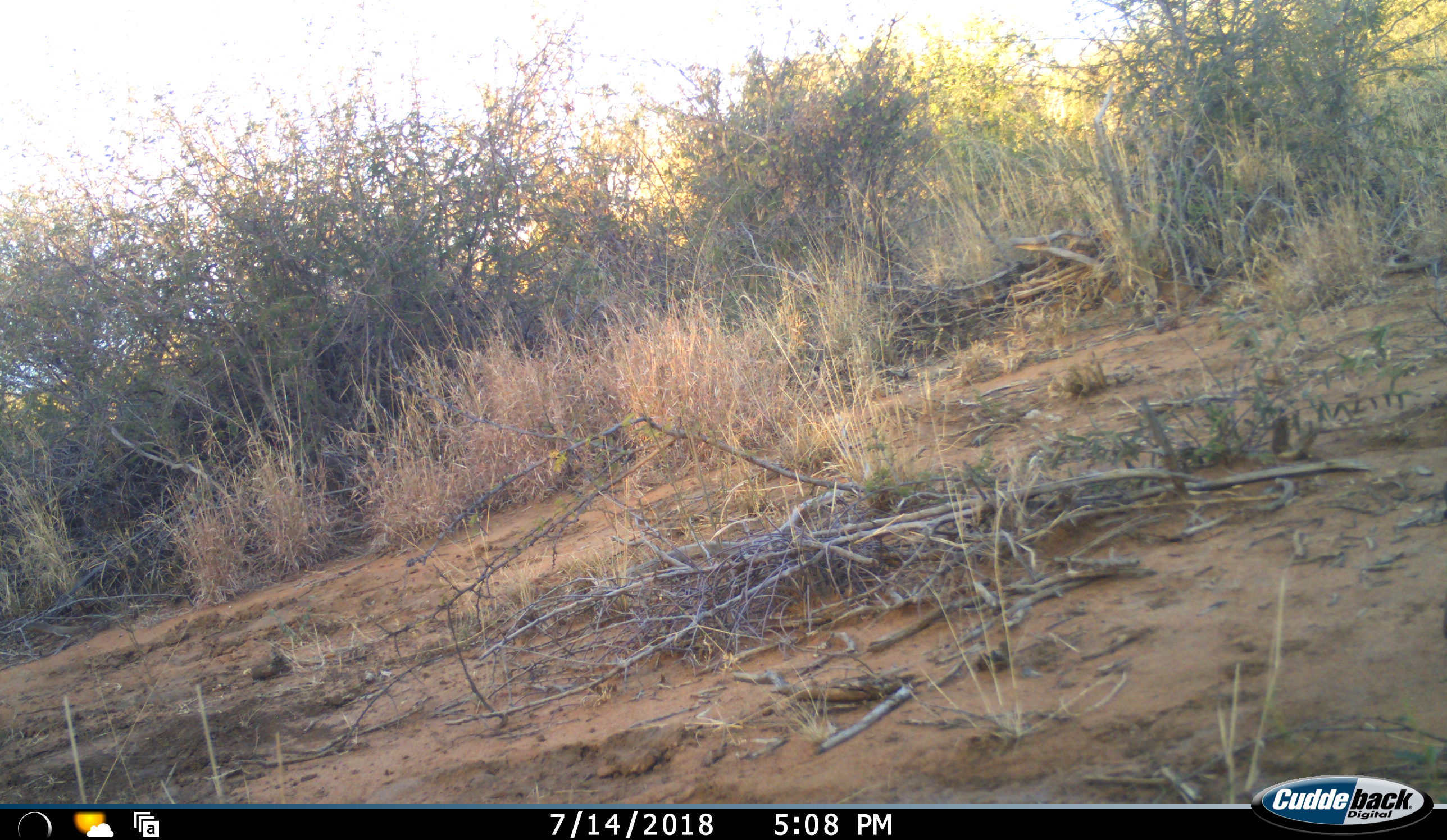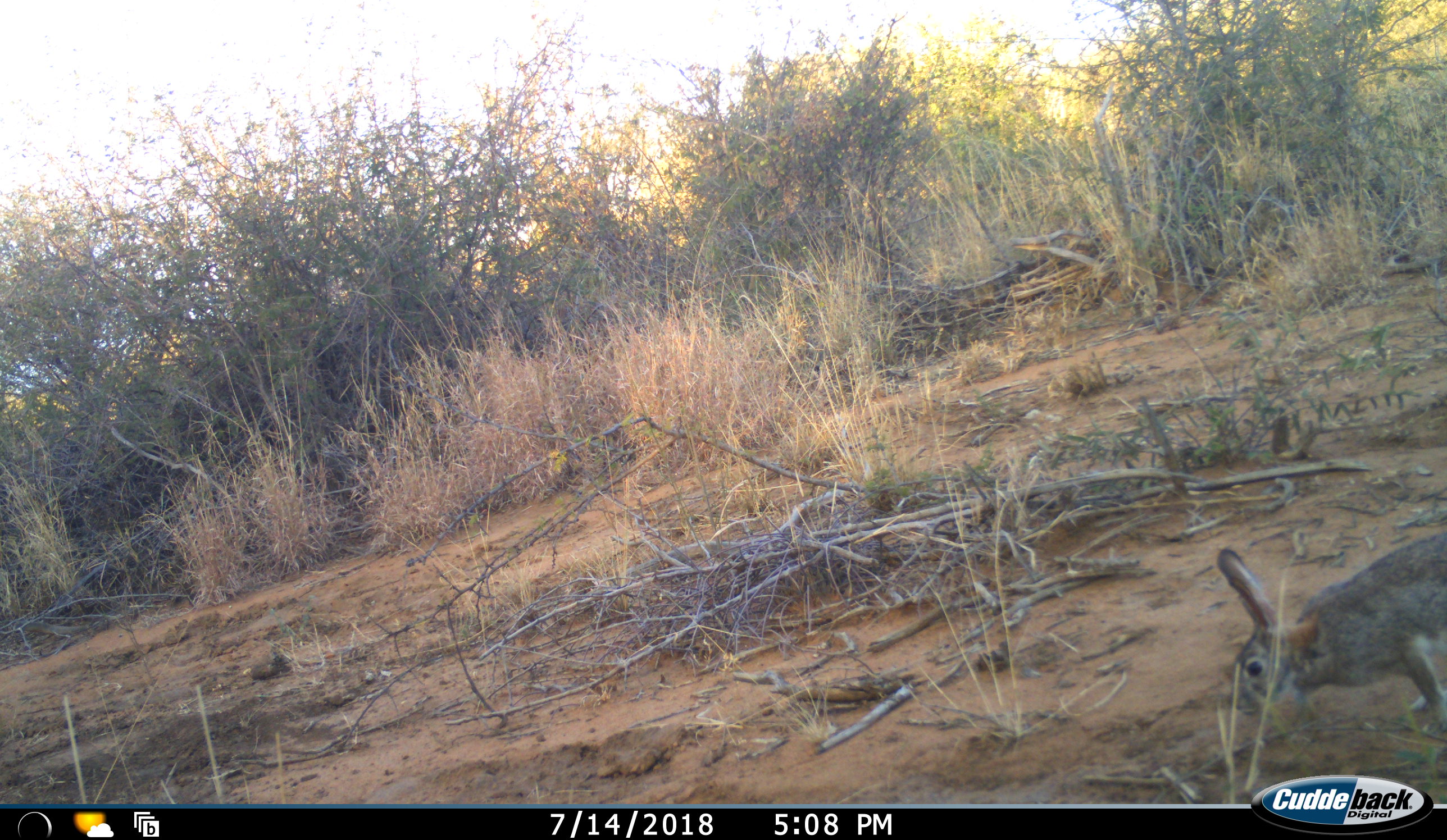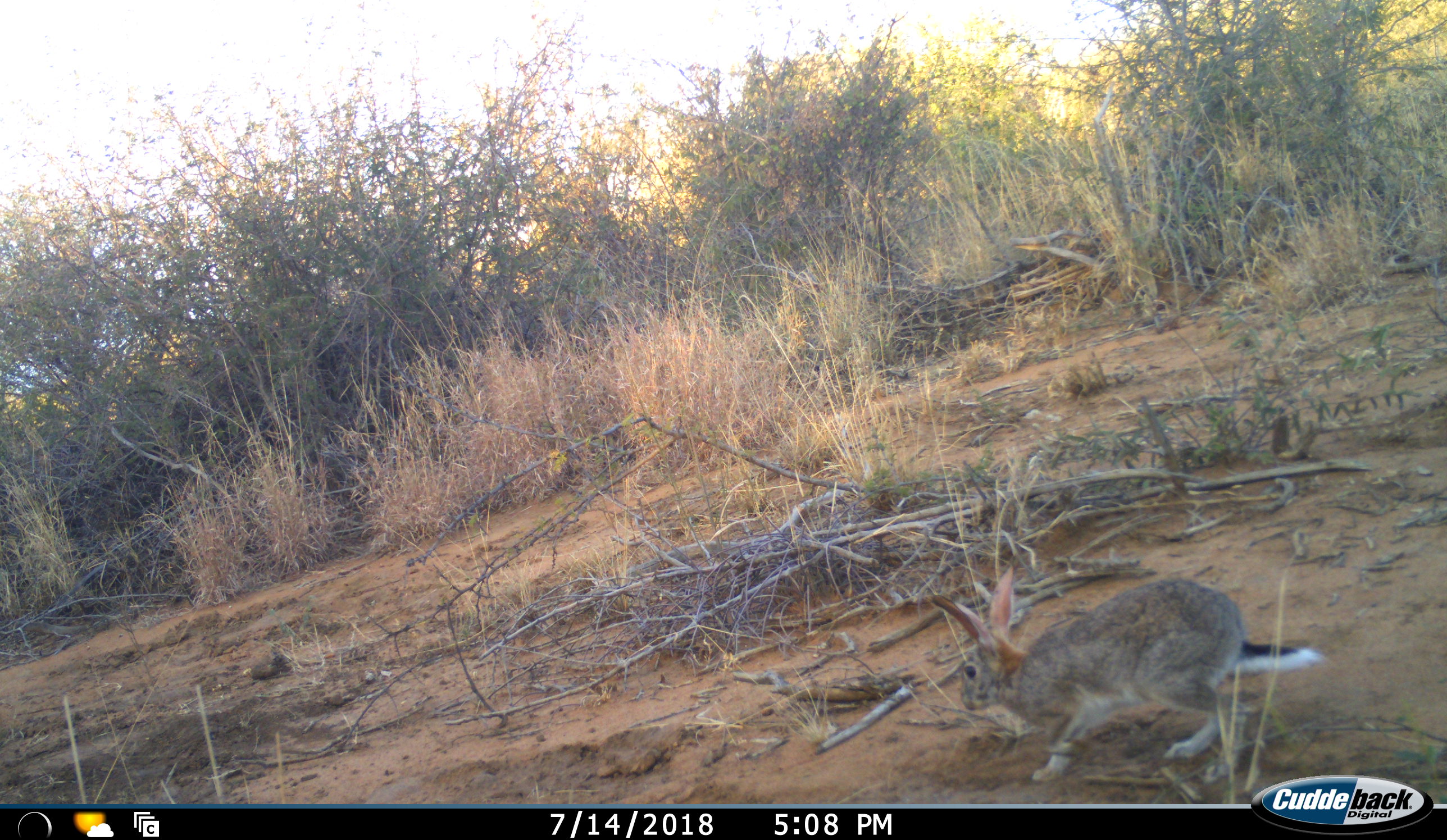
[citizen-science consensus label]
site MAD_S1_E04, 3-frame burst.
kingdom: Animalia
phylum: Chordata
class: Mammalia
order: Lagomorpha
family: Leporidae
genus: Lepus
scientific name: Lepus capensis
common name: cape hare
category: harecape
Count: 1.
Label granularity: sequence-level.